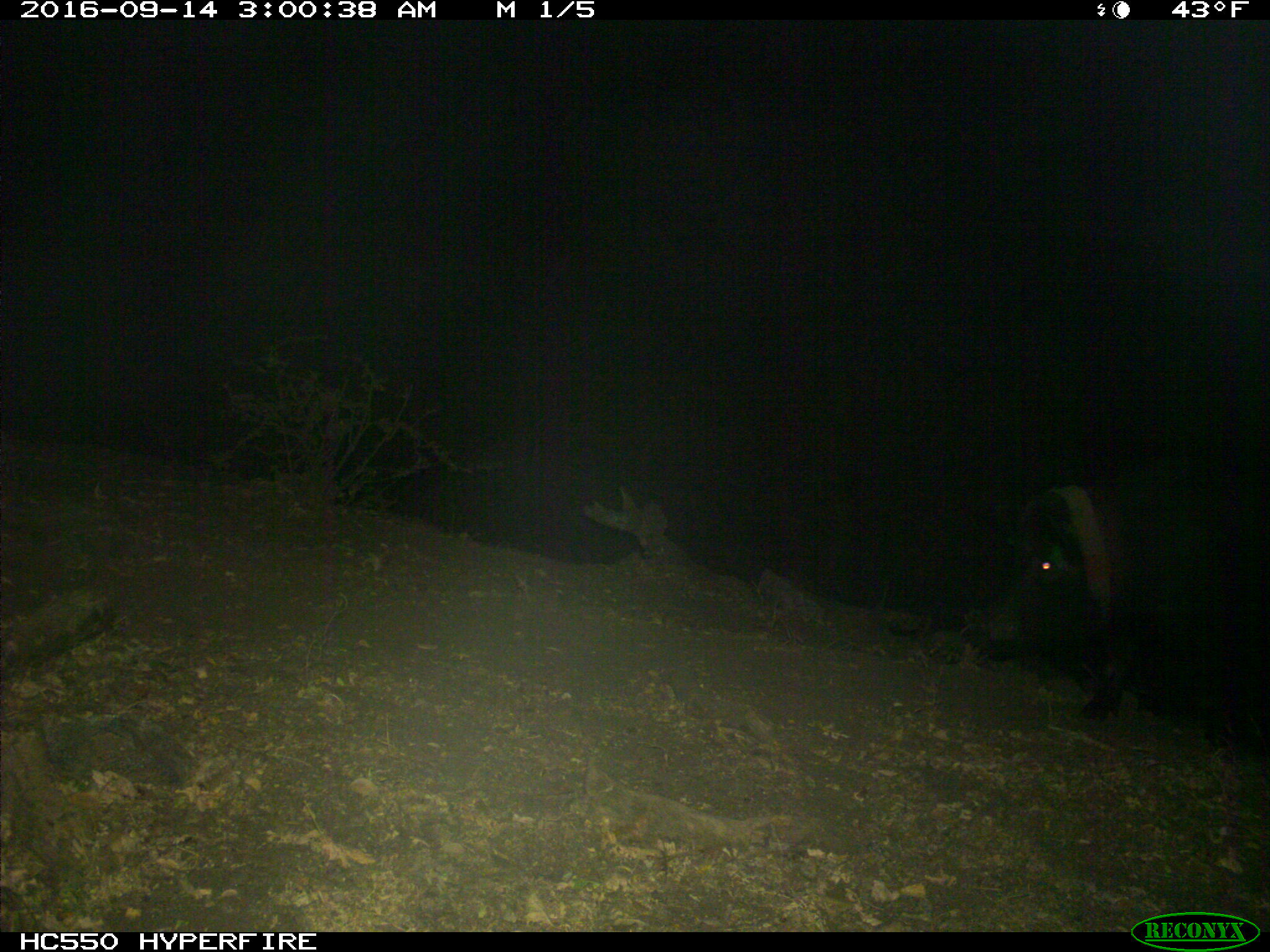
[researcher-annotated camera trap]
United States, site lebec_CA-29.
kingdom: Animalia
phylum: Chordata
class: Mammalia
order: Artiodactyla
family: Suidae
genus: Sus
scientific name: Sus scrofa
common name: wild boar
Sus scrofa (wild boar).